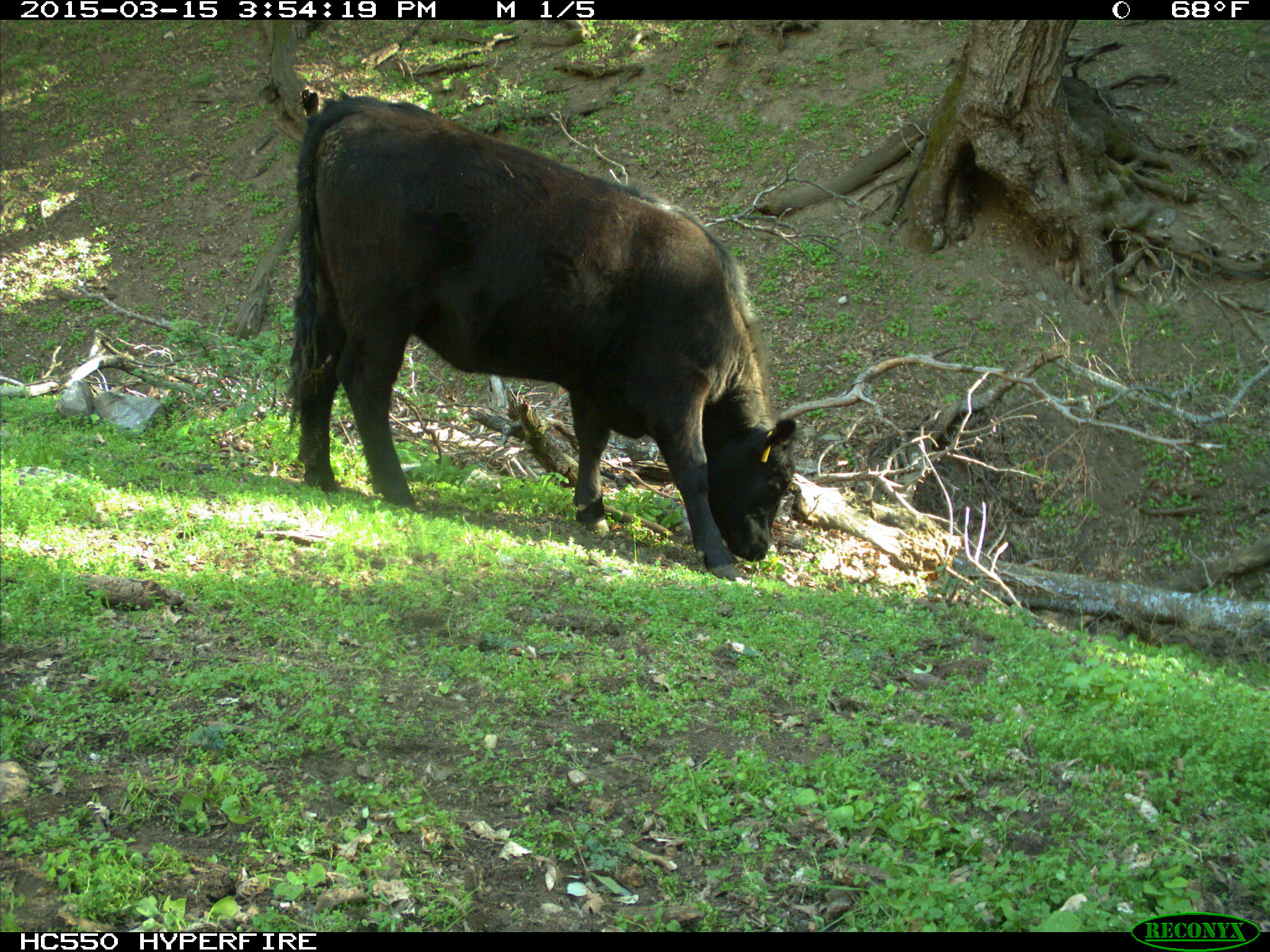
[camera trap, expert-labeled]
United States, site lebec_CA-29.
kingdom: Animalia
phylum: Chordata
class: Mammalia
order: Artiodactyla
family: Bovidae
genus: Bos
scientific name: Bos taurus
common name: domestic cow